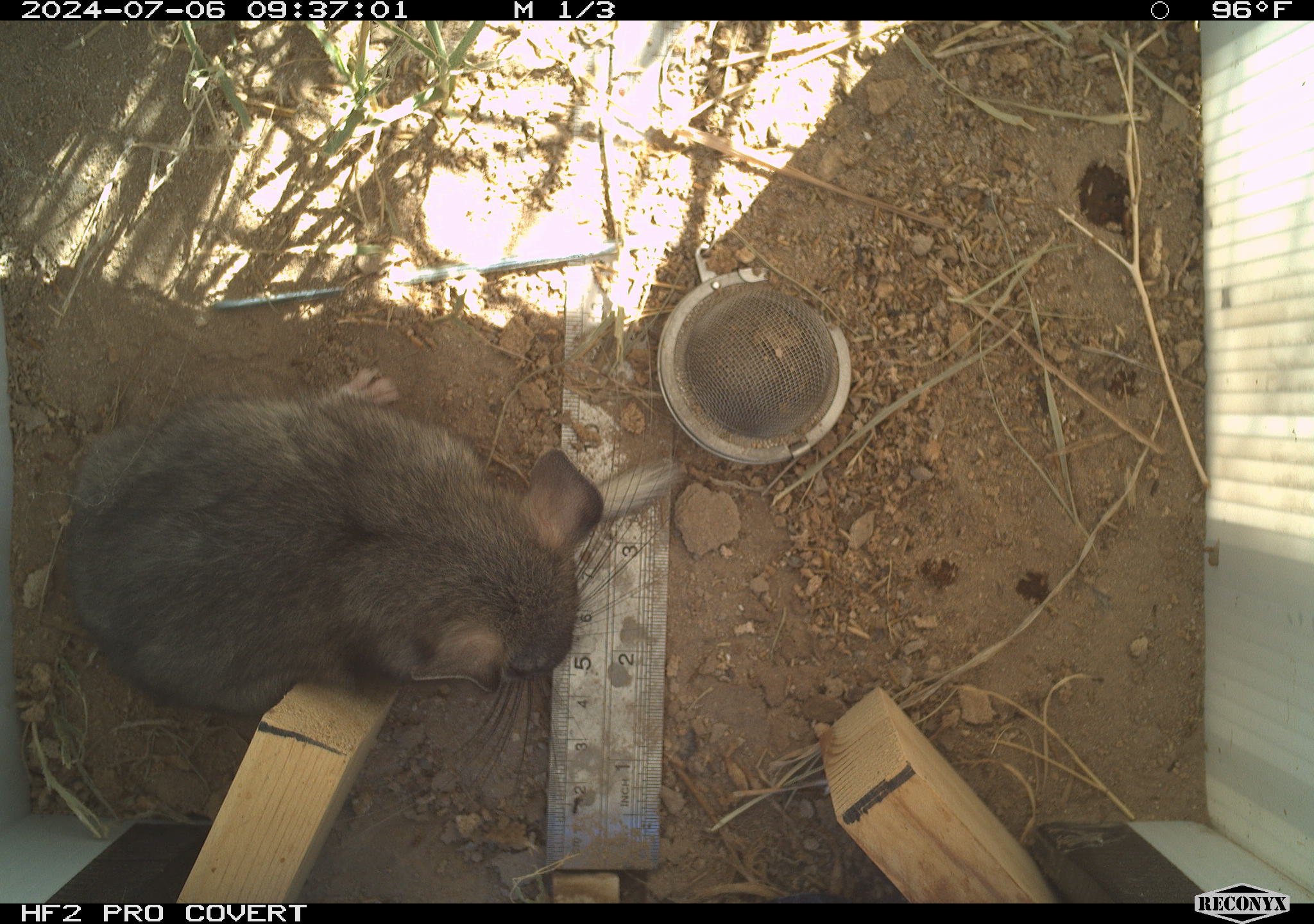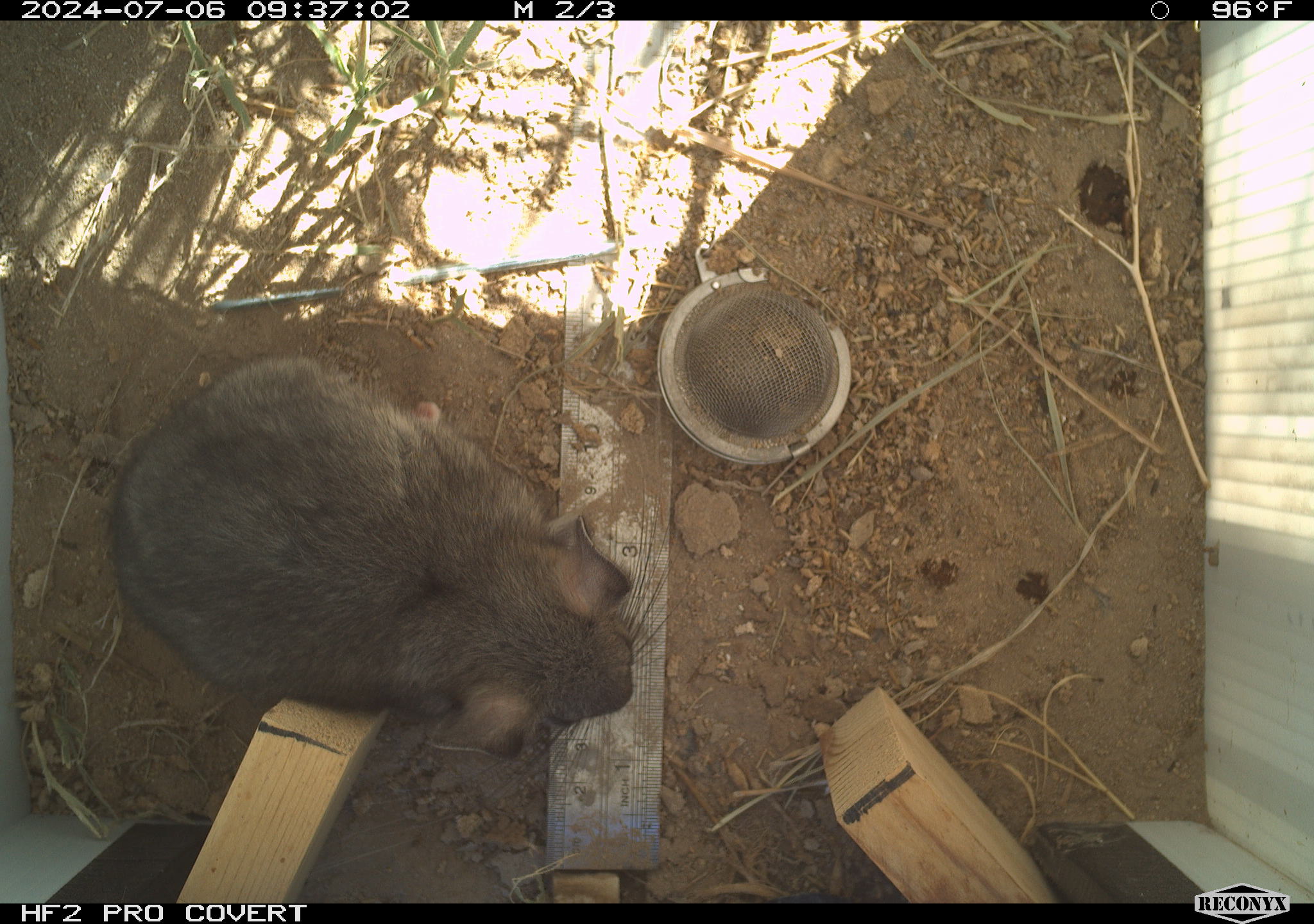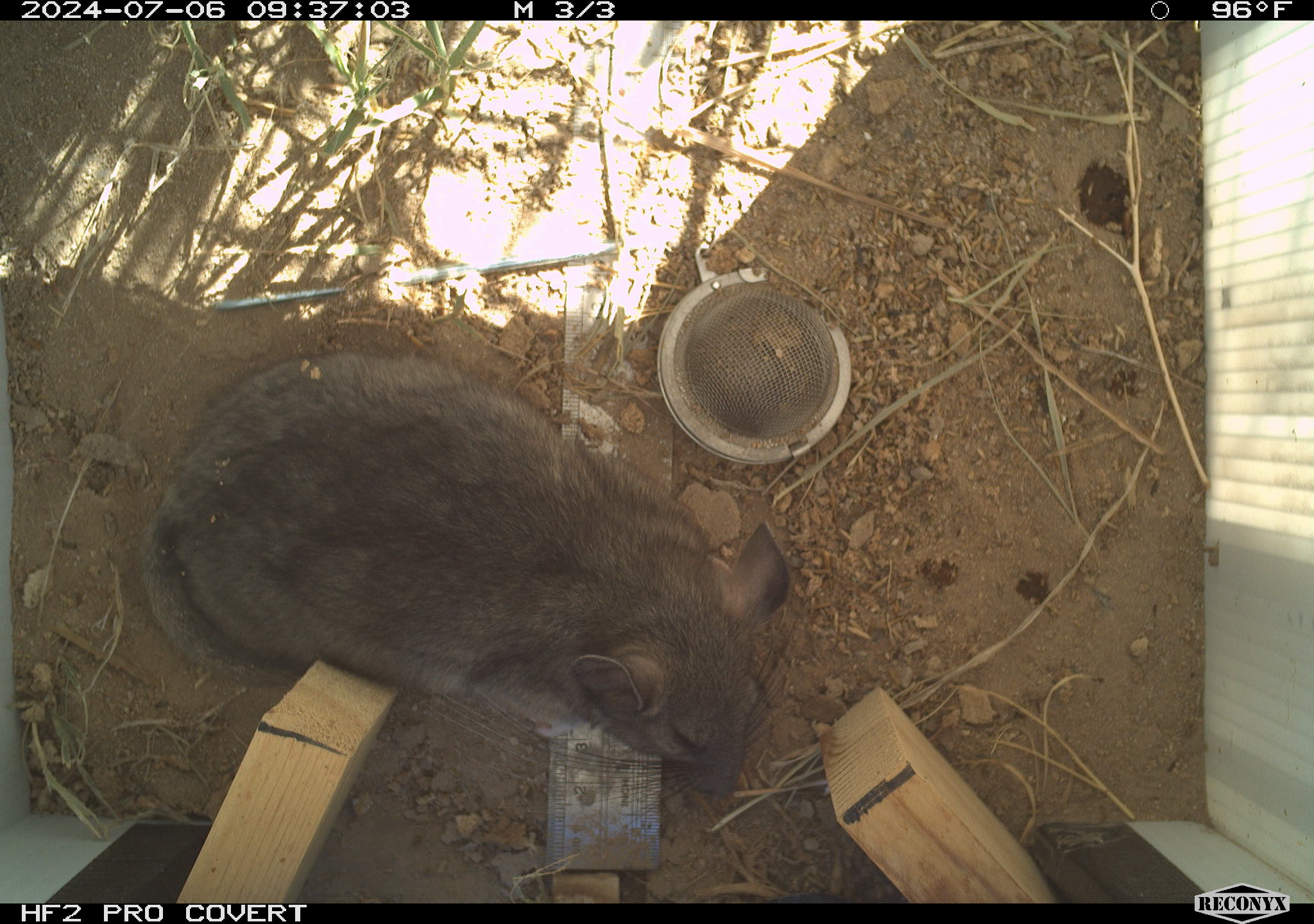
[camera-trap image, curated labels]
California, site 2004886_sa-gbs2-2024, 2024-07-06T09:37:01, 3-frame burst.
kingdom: Animalia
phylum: Chordata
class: Mammalia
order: Rodentia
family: Cricetidae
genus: Neotoma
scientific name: Neotoma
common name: pack rat or woodrat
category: neotoma species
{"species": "neotoma species (pack rat or woodrat) (Neotoma)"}